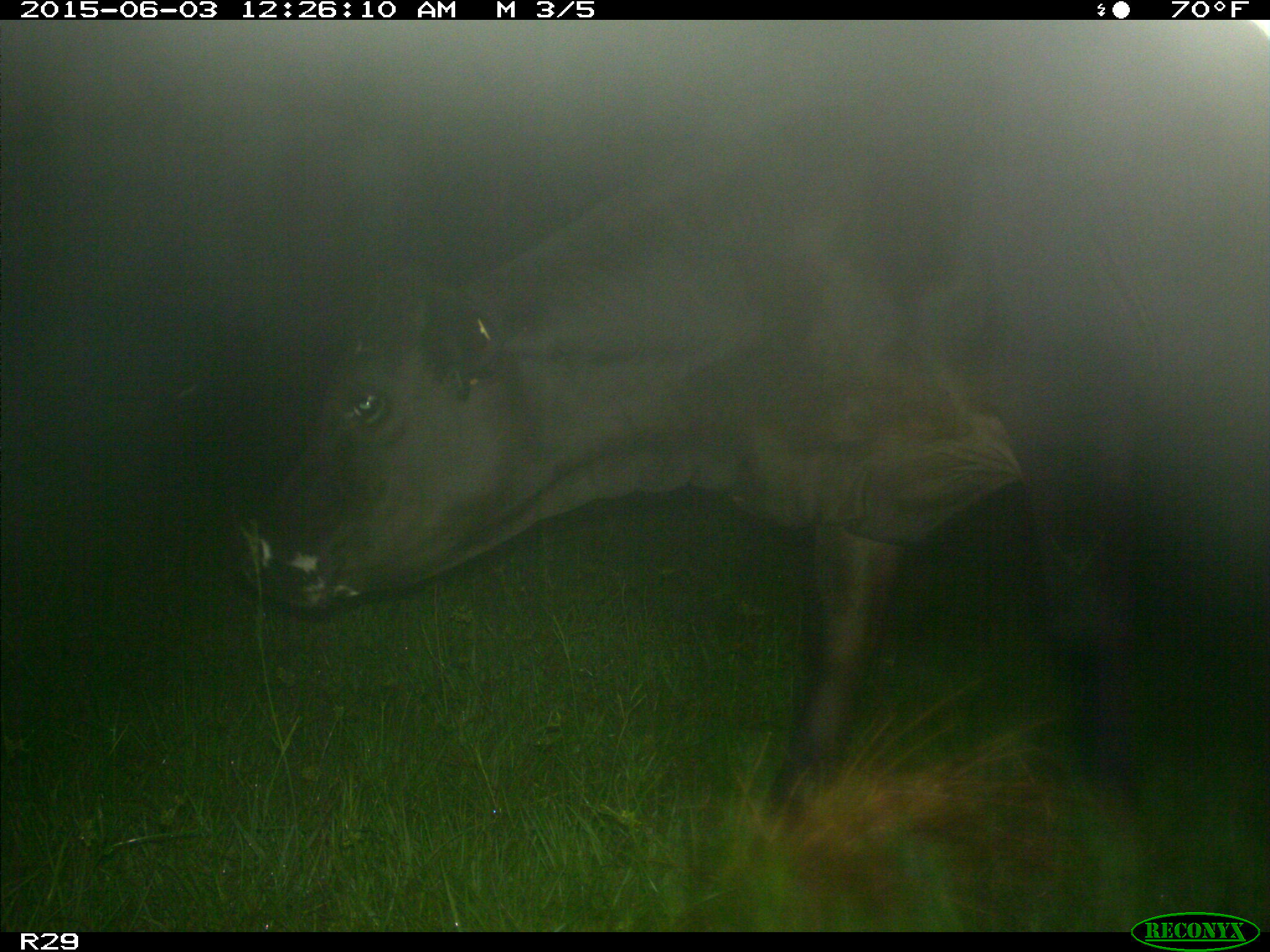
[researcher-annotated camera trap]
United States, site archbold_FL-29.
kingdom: Animalia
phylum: Chordata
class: Mammalia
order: Artiodactyla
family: Bovidae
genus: Bos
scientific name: Bos taurus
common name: domestic cow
Bos taurus (domestic cow).